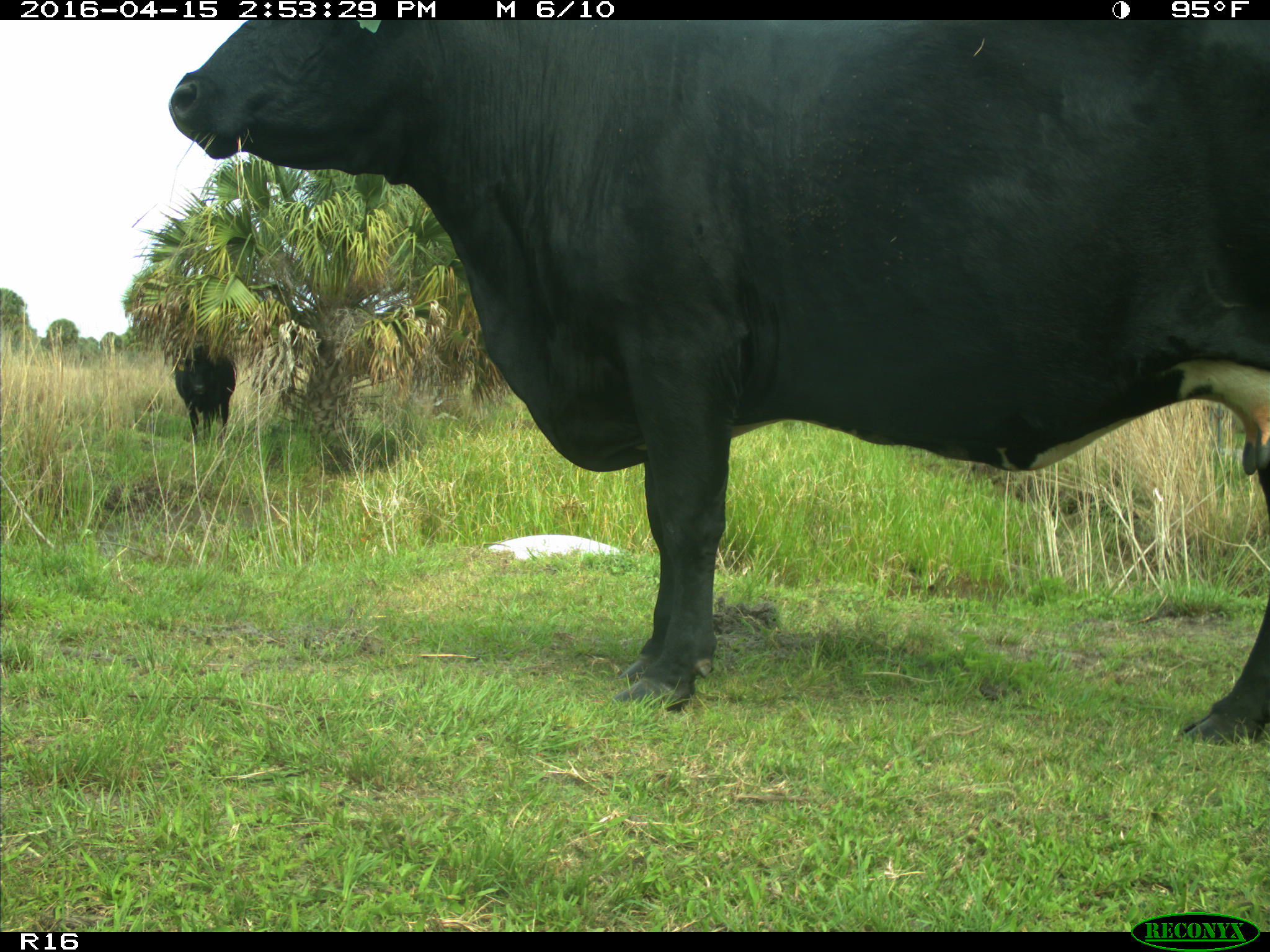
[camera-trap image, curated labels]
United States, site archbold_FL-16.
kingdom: Animalia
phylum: Chordata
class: Mammalia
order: Artiodactyla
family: Bovidae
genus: Bos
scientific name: Bos taurus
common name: domestic cow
Bos taurus (domestic cow).